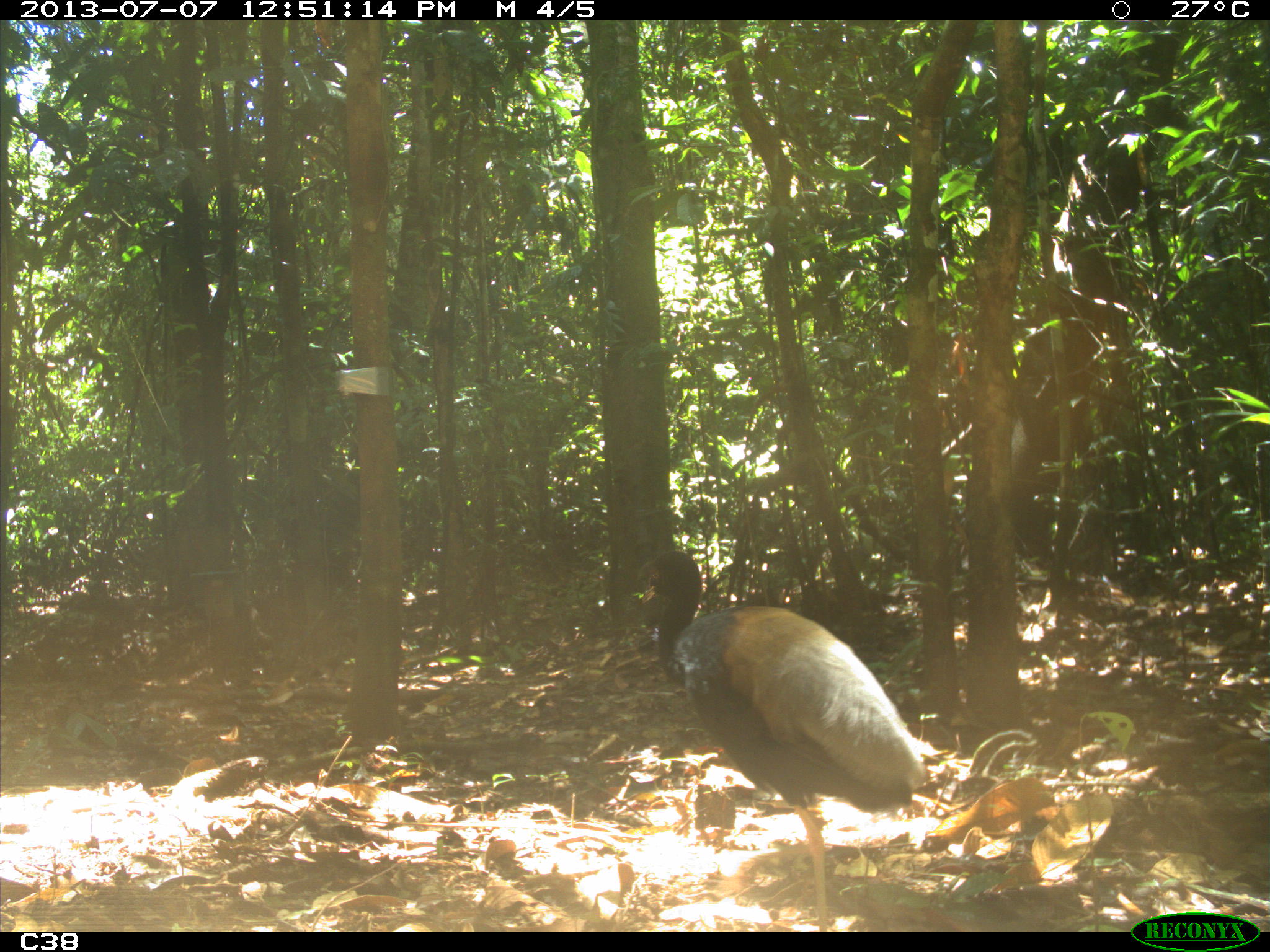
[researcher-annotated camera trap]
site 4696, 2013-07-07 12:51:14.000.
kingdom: Animalia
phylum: Chordata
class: Aves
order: Gruiformes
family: Psophiidae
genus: Psophia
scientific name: Psophia crepitans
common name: gray-winged trumpeter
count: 1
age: adult